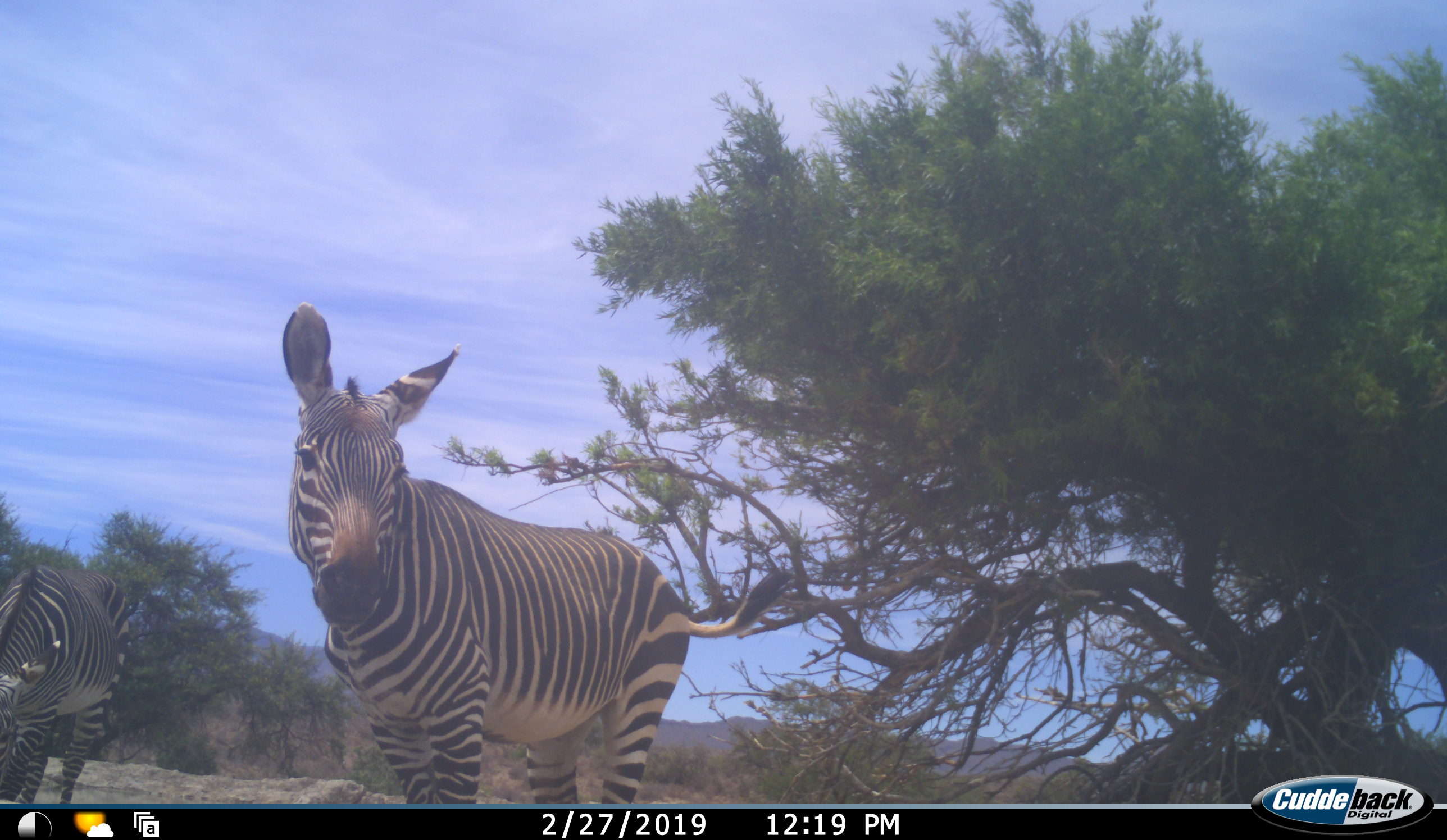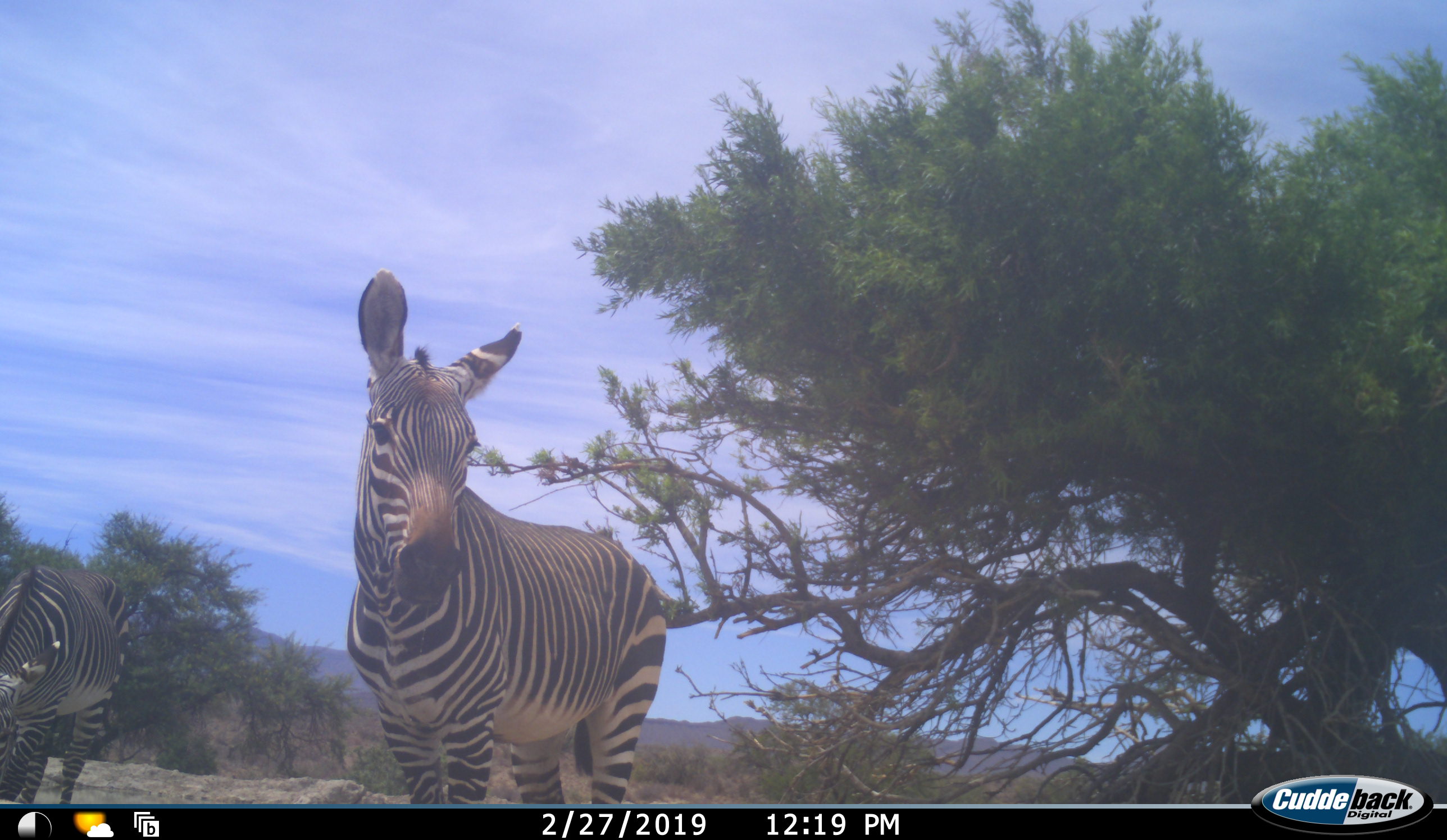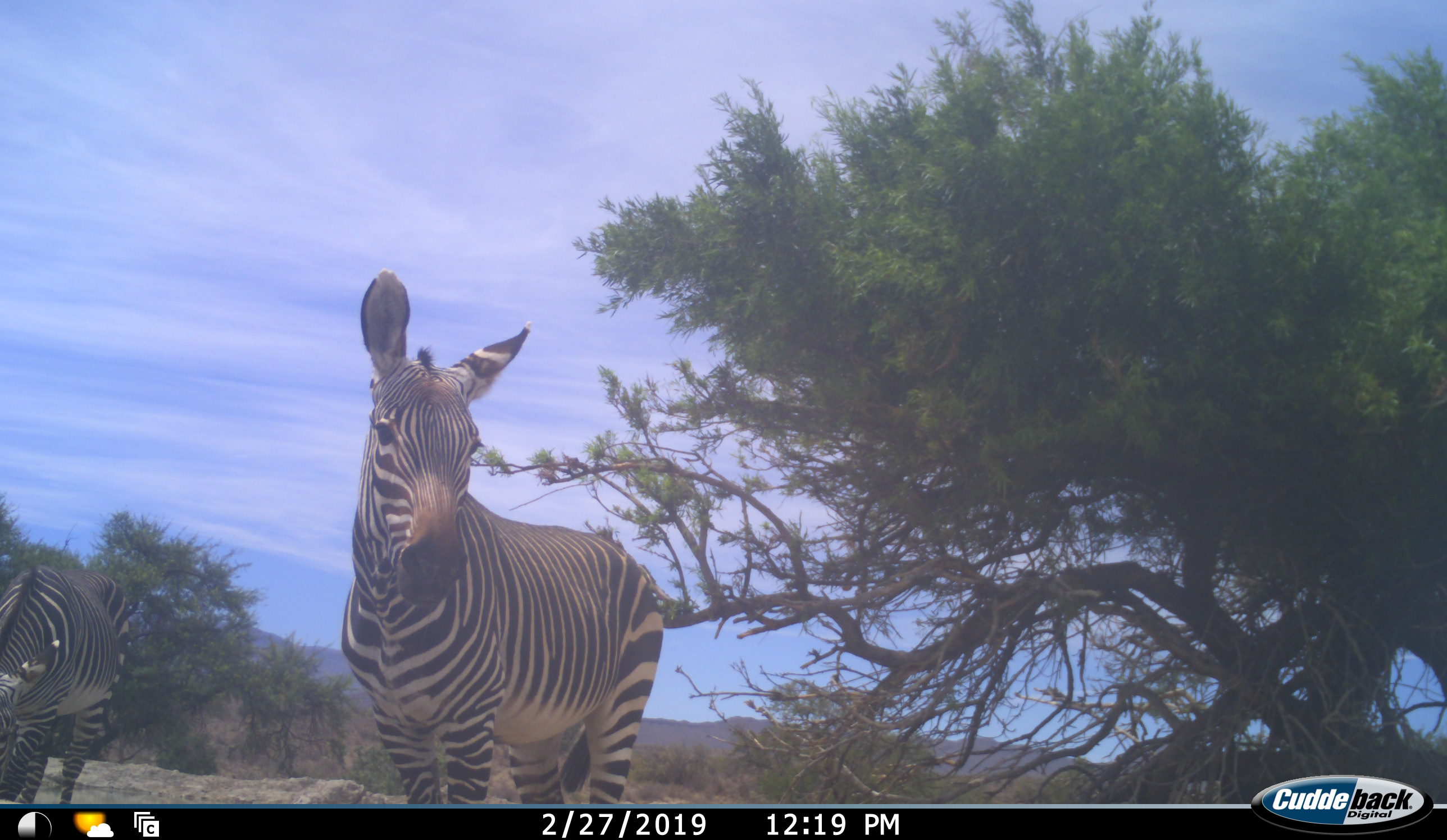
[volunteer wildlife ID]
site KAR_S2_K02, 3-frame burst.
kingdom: Animalia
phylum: Chordata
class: Mammalia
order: Perissodactyla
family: Equidae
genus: Equus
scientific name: Equus zebra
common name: mountain zebra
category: zebramountain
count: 2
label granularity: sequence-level